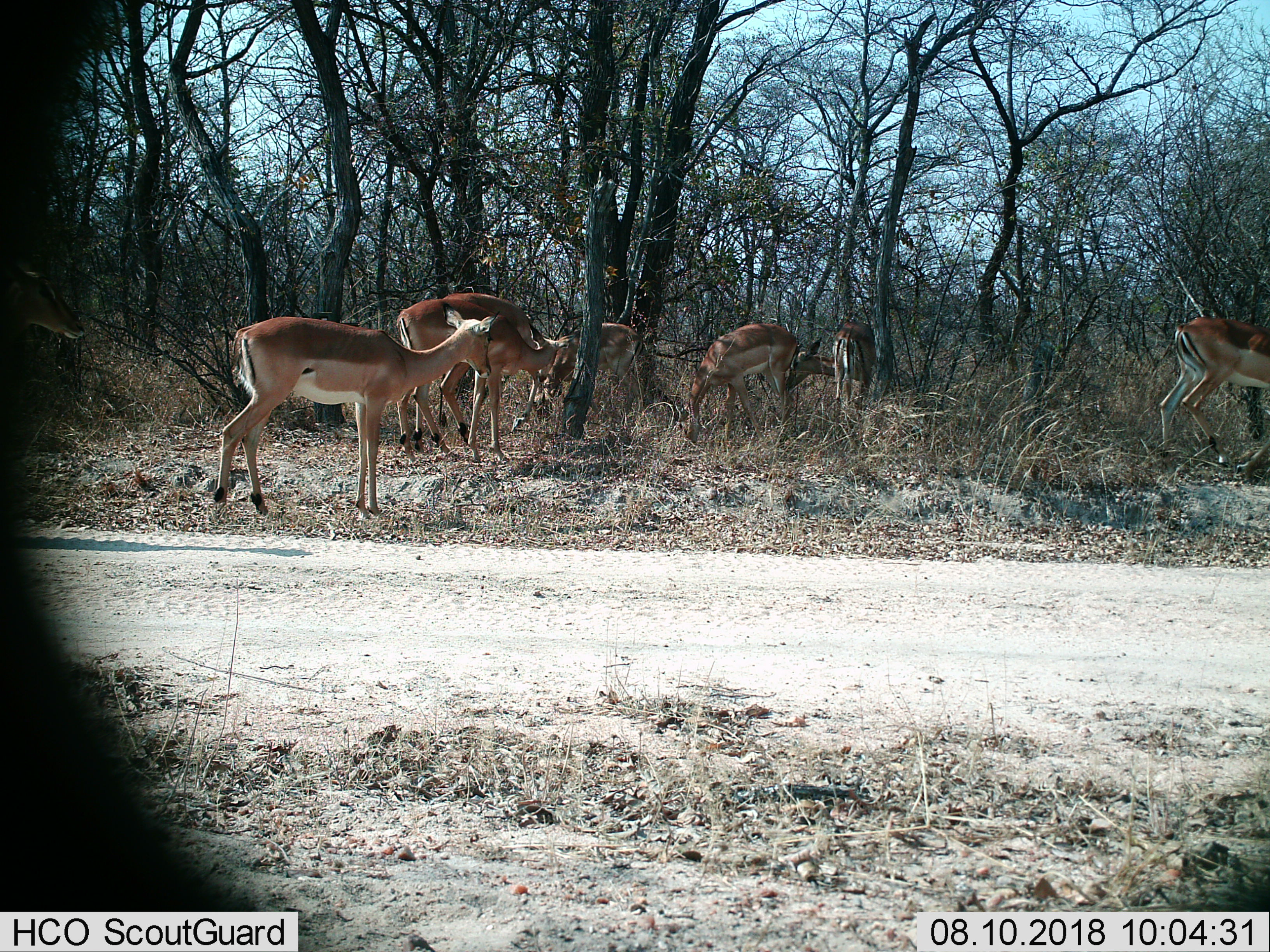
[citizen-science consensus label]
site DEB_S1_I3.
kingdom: Animalia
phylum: Chordata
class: Mammalia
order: Artiodactyla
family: Bovidae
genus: Aepyceros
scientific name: Aepyceros melampus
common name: impala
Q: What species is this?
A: Impala (Aepyceros melampus).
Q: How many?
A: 6.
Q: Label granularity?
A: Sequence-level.